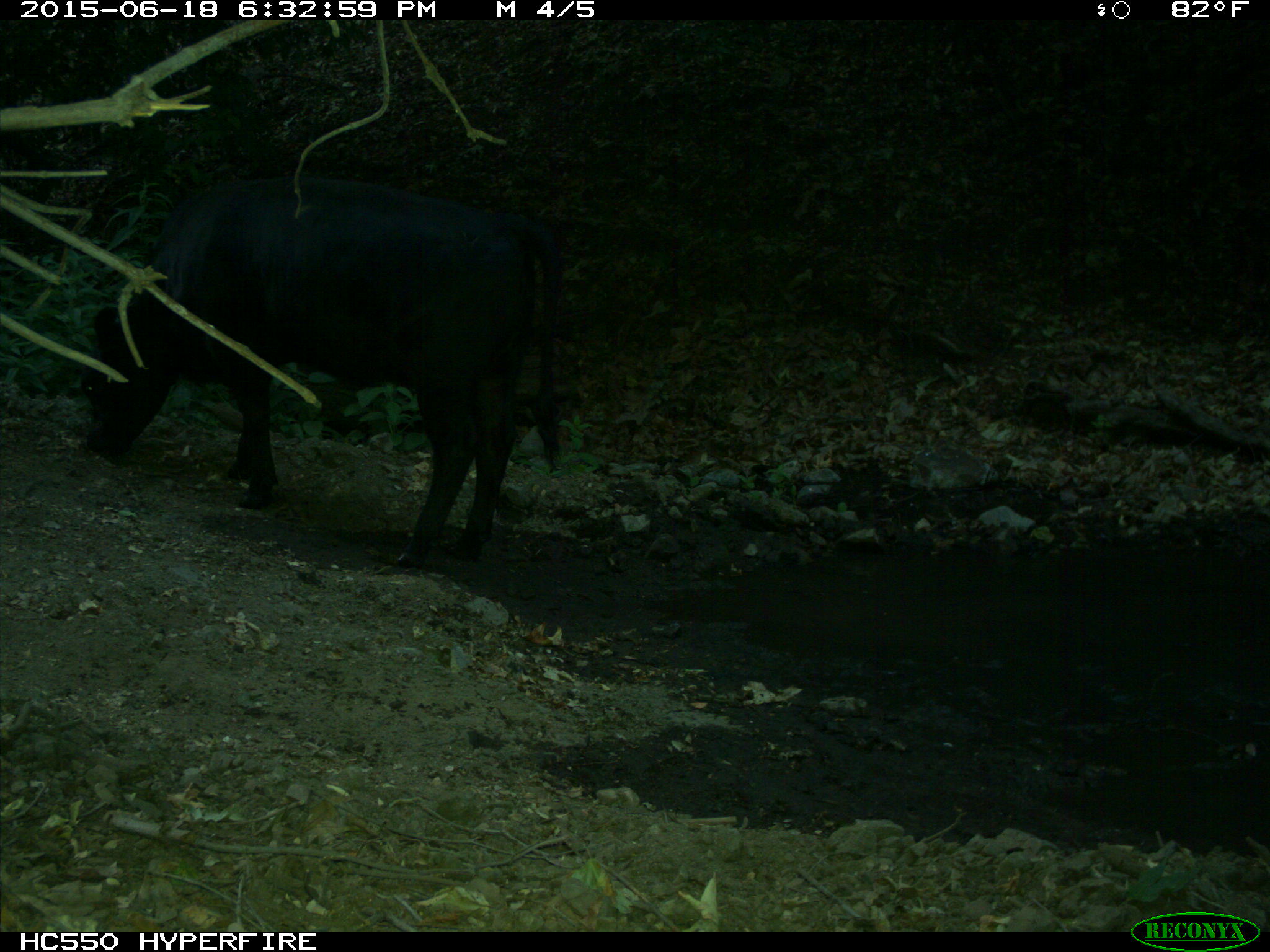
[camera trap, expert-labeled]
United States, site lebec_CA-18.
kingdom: Animalia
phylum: Chordata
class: Mammalia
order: Artiodactyla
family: Bovidae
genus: Bos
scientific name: Bos taurus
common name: domestic cow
Bos taurus (domestic cow).